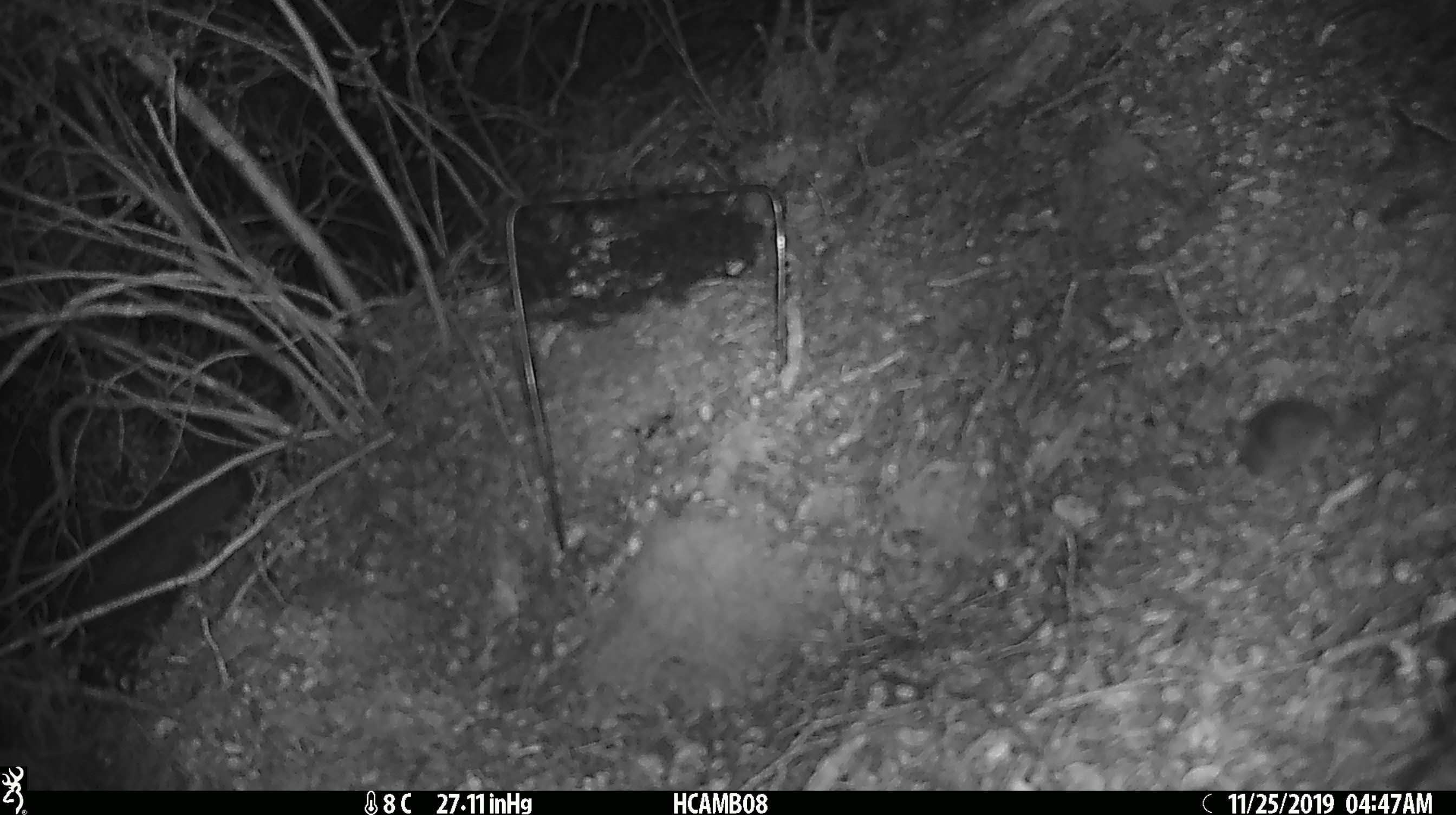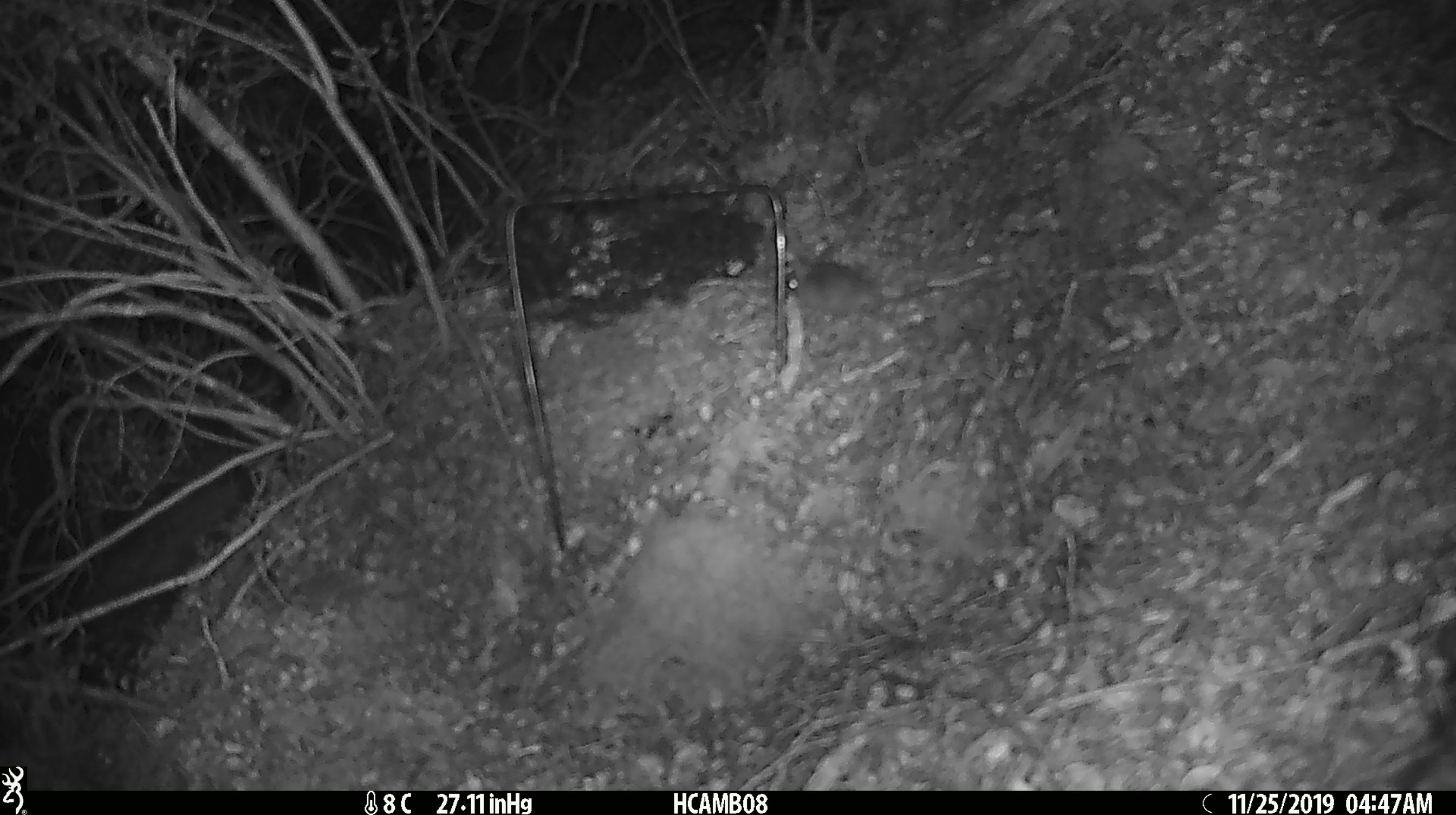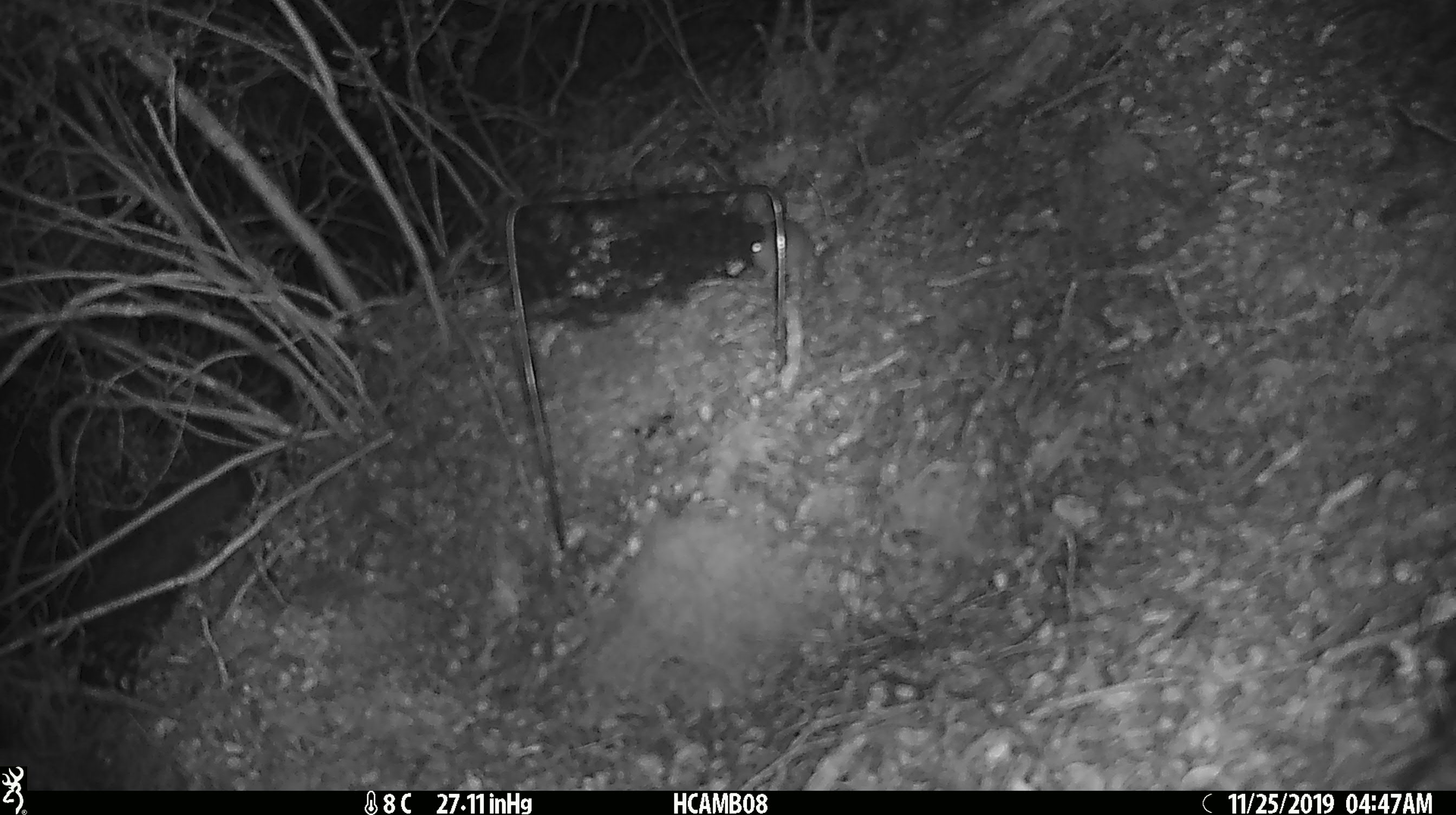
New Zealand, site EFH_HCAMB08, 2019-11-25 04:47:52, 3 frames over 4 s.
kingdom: Animalia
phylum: Chordata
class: Mammalia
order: Rodentia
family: Muridae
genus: Mus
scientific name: Mus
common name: mouse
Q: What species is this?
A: Mouse (Mus).